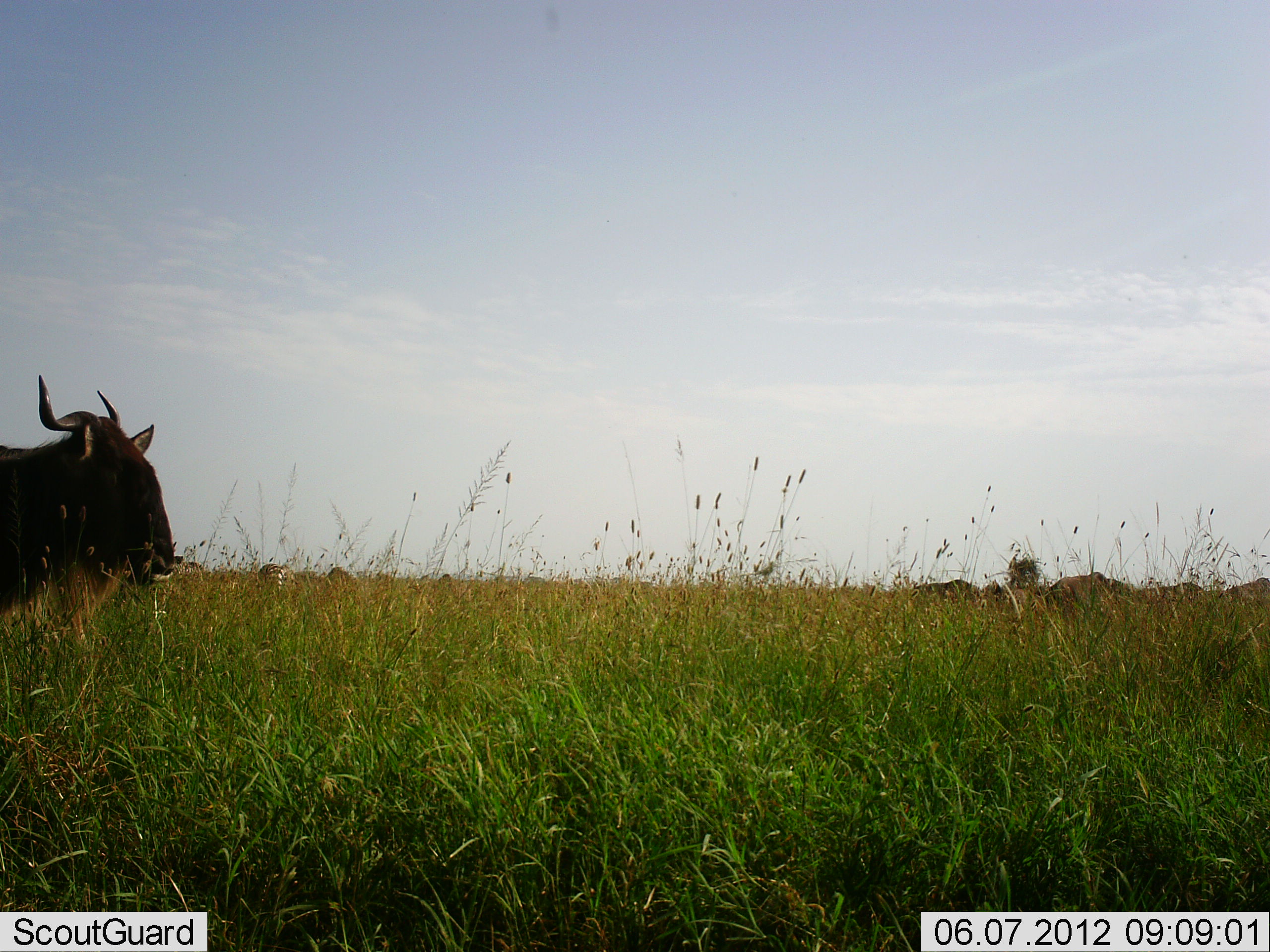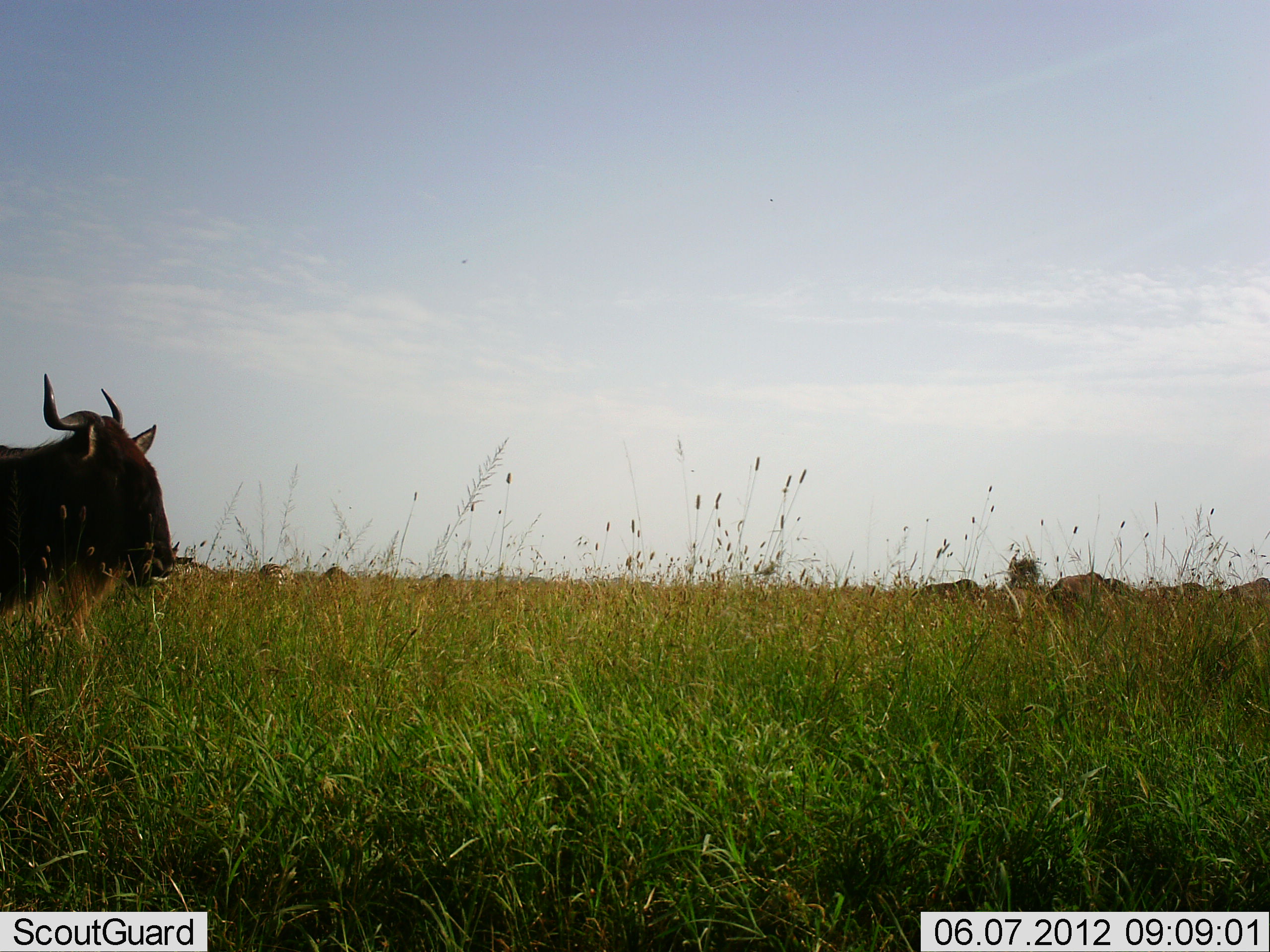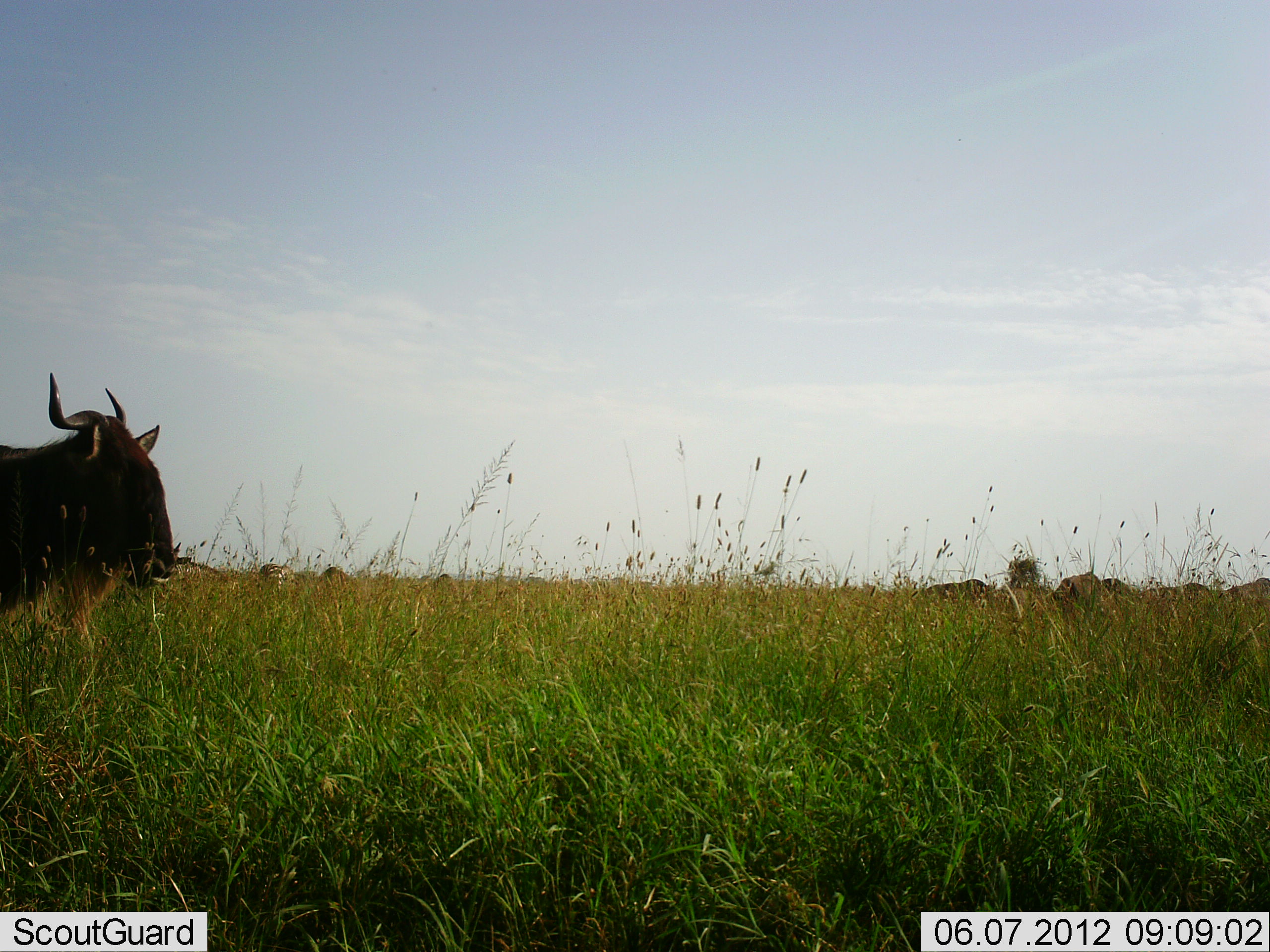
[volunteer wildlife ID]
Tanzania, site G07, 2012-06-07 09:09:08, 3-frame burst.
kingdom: Animalia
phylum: Chordata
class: Mammalia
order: Artiodactyla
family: Bovidae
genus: Connochaetes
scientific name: Connochaetes taurinus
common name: blue wildebeest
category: wildebeest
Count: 9.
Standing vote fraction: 83%.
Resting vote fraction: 25%.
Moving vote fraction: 17%.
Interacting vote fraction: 0%.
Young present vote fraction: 0%.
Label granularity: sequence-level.